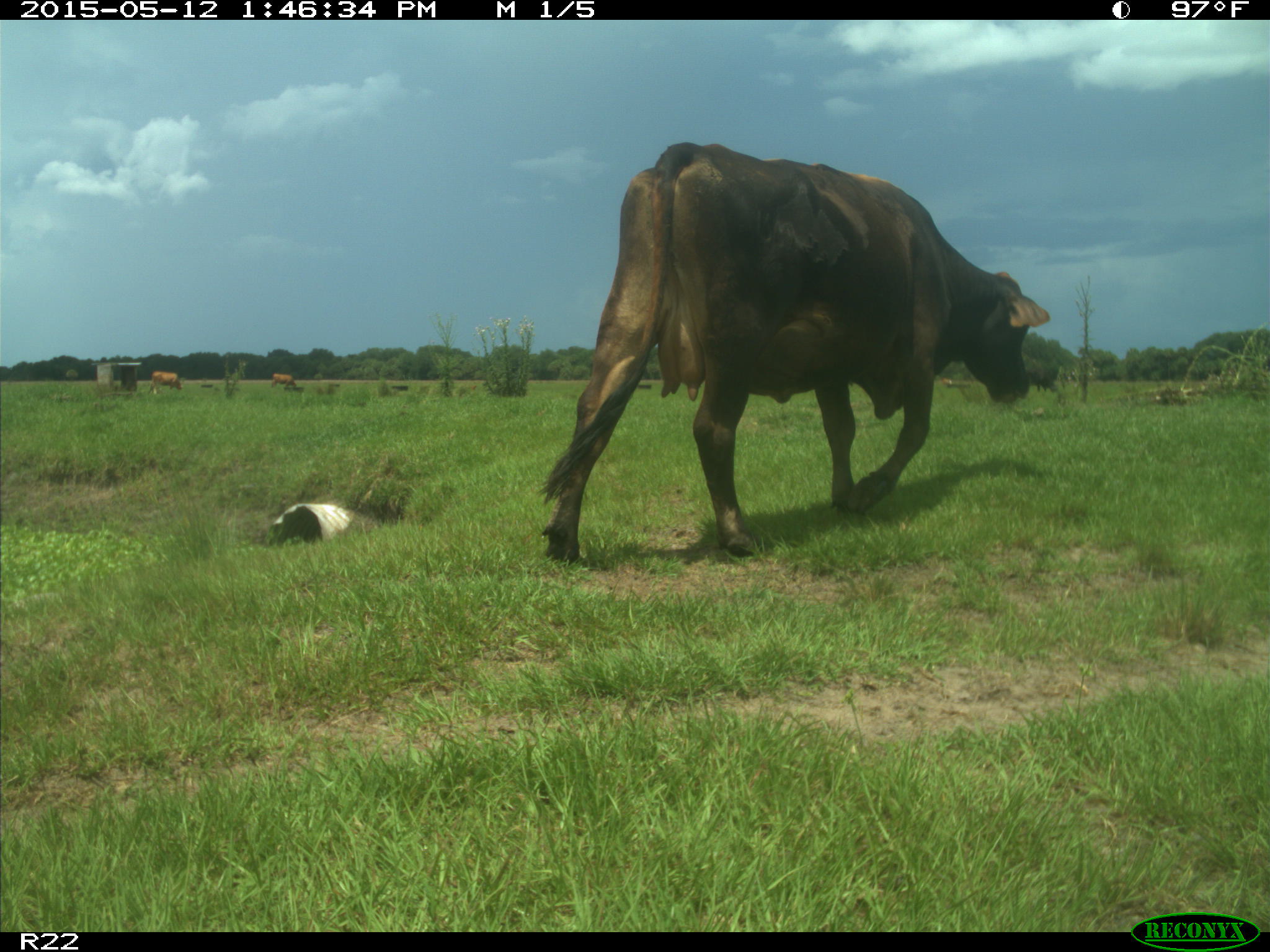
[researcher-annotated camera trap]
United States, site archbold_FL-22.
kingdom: Animalia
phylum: Chordata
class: Mammalia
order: Artiodactyla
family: Bovidae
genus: Bos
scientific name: Bos taurus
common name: domestic cow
Bos taurus (domestic cow).